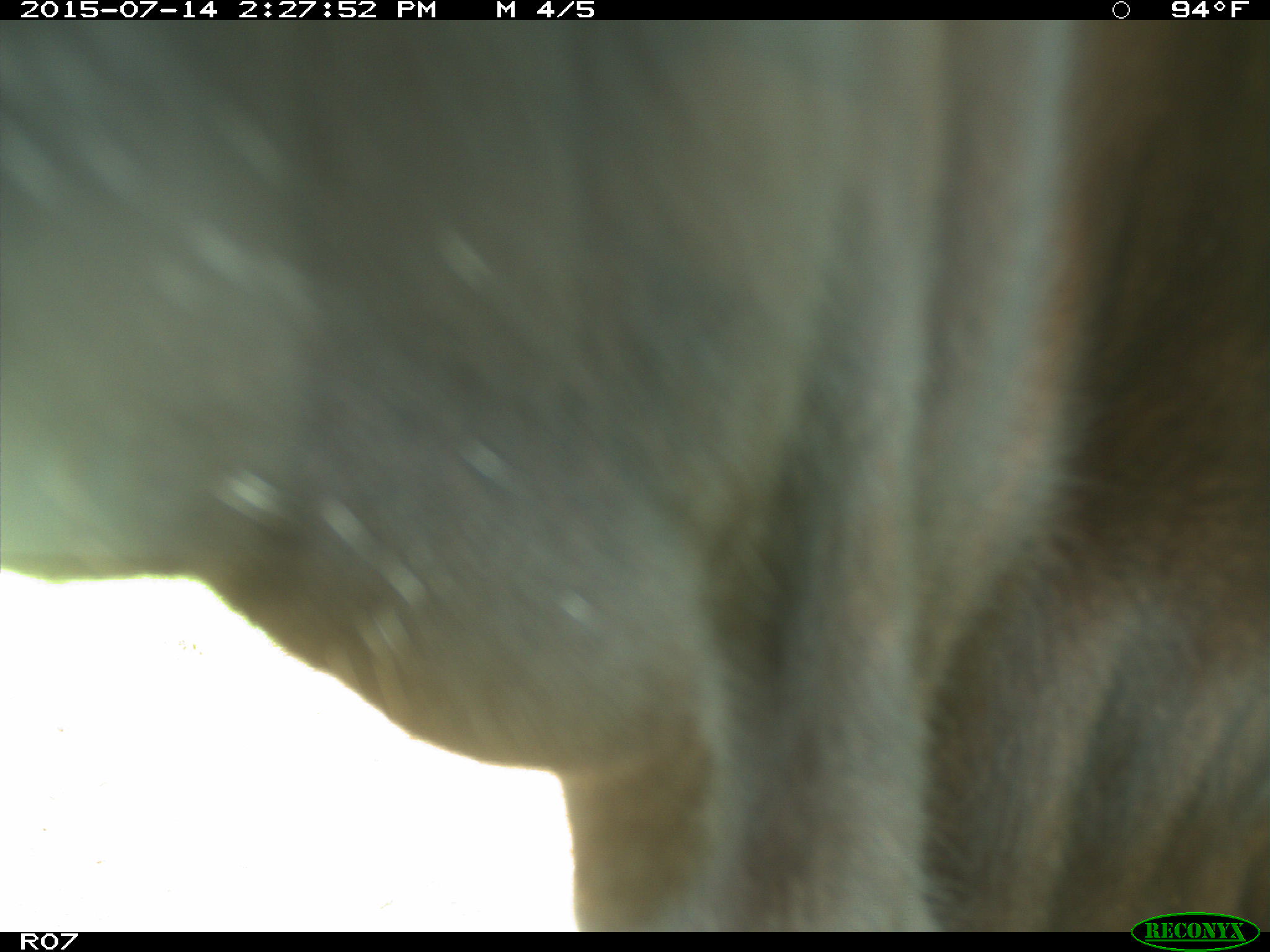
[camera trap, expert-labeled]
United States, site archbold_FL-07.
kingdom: Animalia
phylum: Chordata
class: Mammalia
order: Artiodactyla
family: Bovidae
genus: Bos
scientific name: Bos taurus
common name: domestic cow